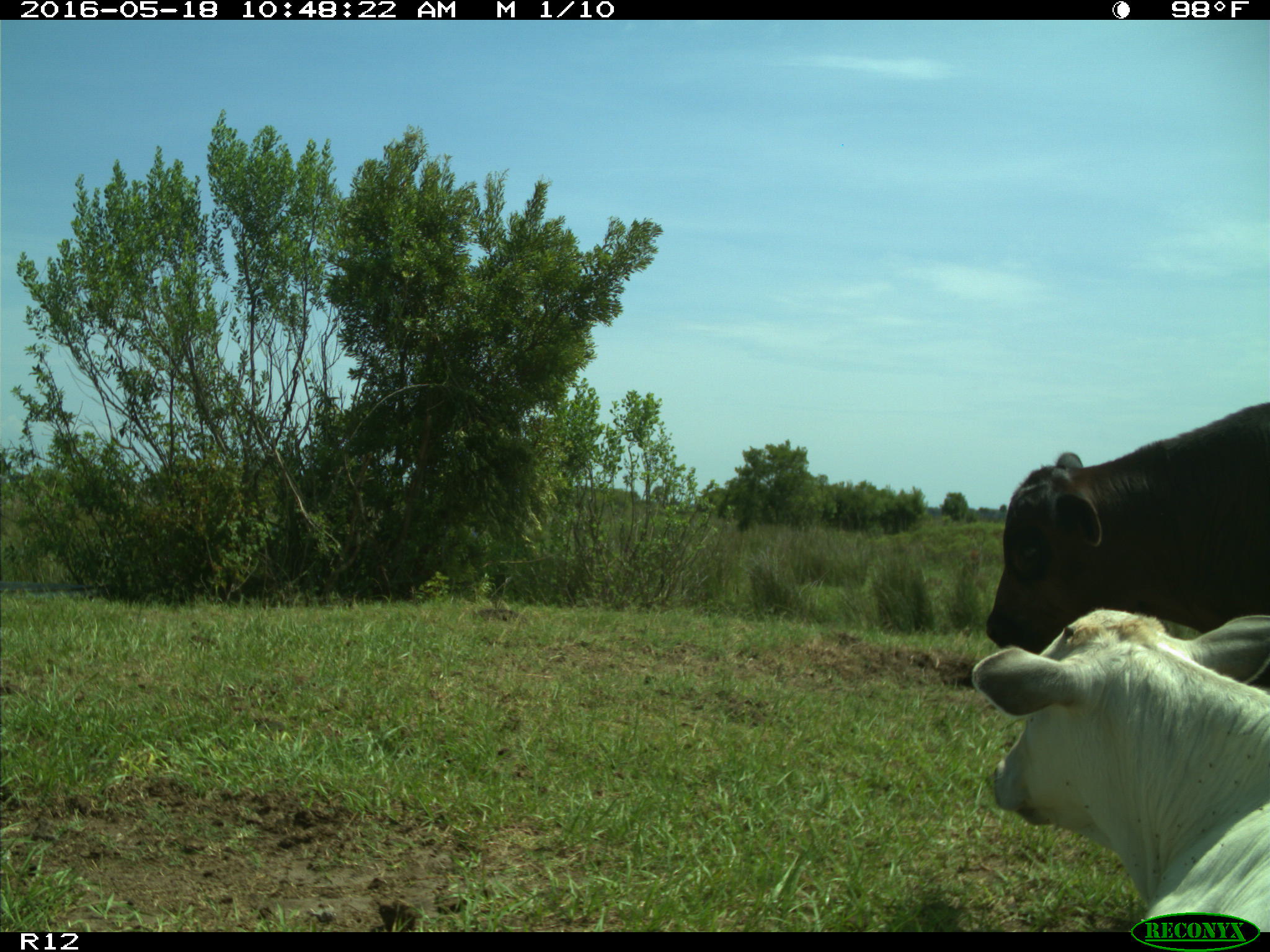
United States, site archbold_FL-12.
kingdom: Animalia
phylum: Chordata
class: Mammalia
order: Artiodactyla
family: Bovidae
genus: Bos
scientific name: Bos taurus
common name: domestic cow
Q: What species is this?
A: Bos taurus (domestic cow).